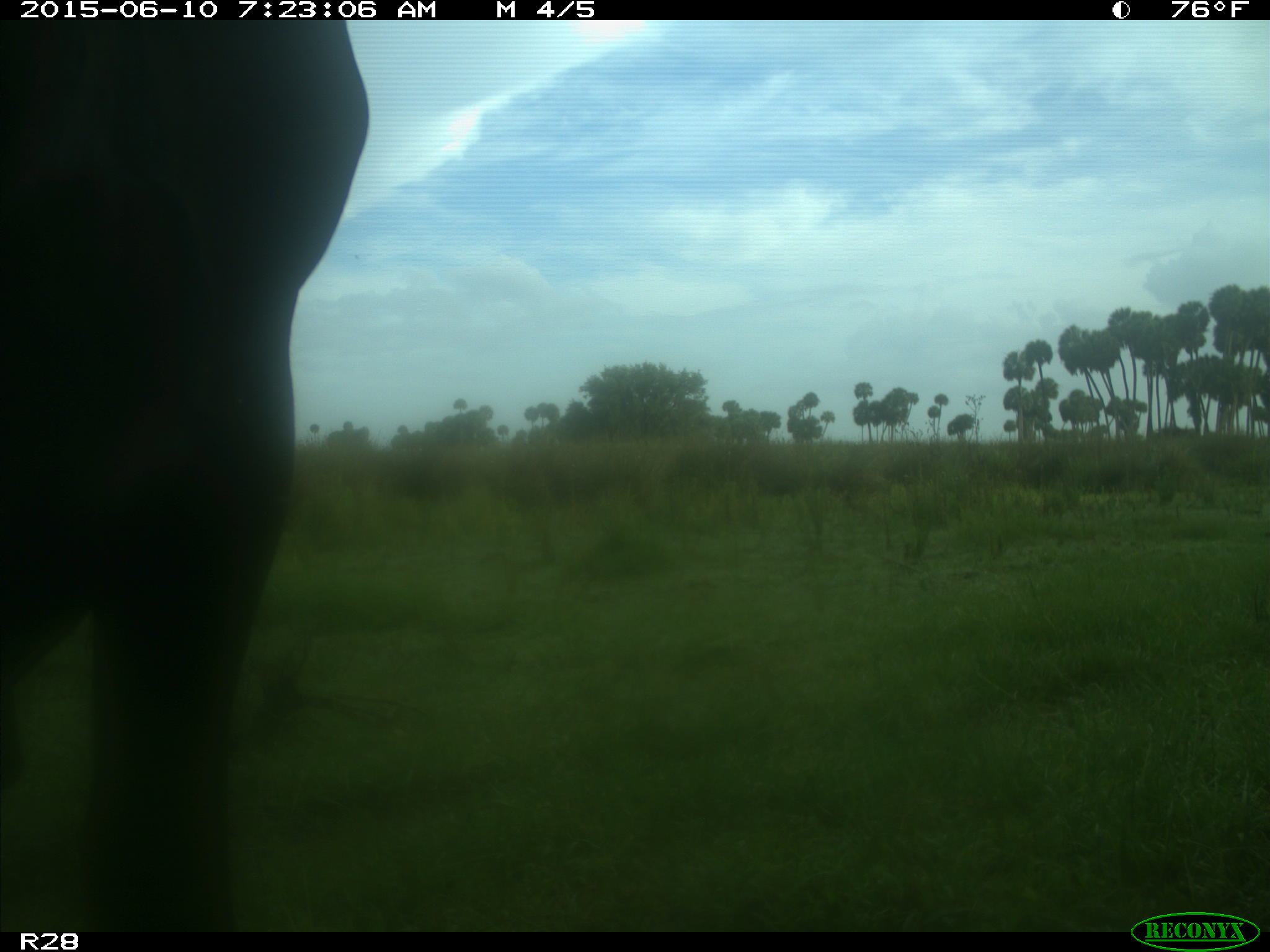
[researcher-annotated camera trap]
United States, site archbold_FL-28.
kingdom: Animalia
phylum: Chordata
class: Mammalia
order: Artiodactyla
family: Bovidae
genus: Bos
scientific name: Bos taurus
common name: domestic cow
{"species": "Bos taurus (domestic cow)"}